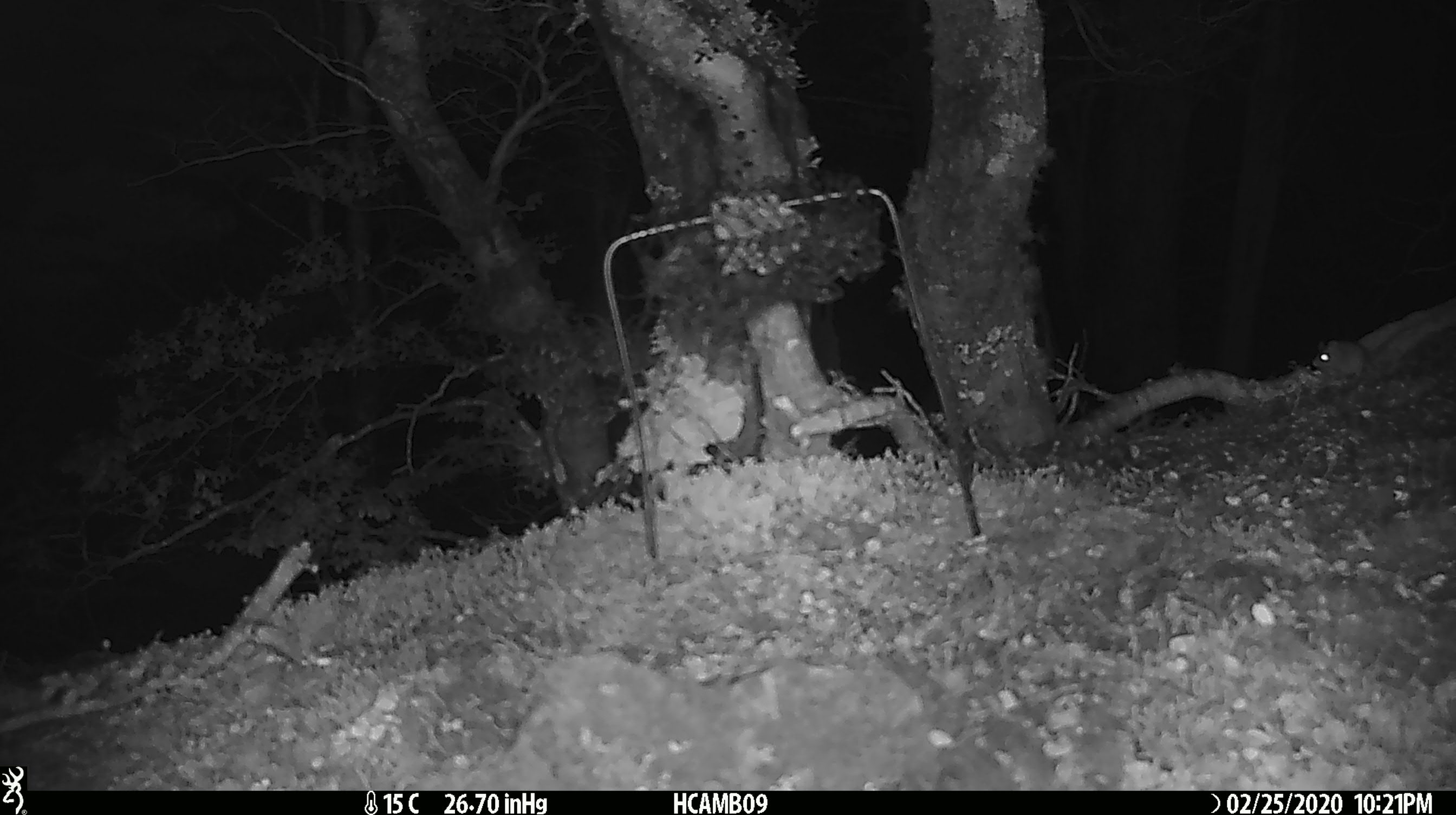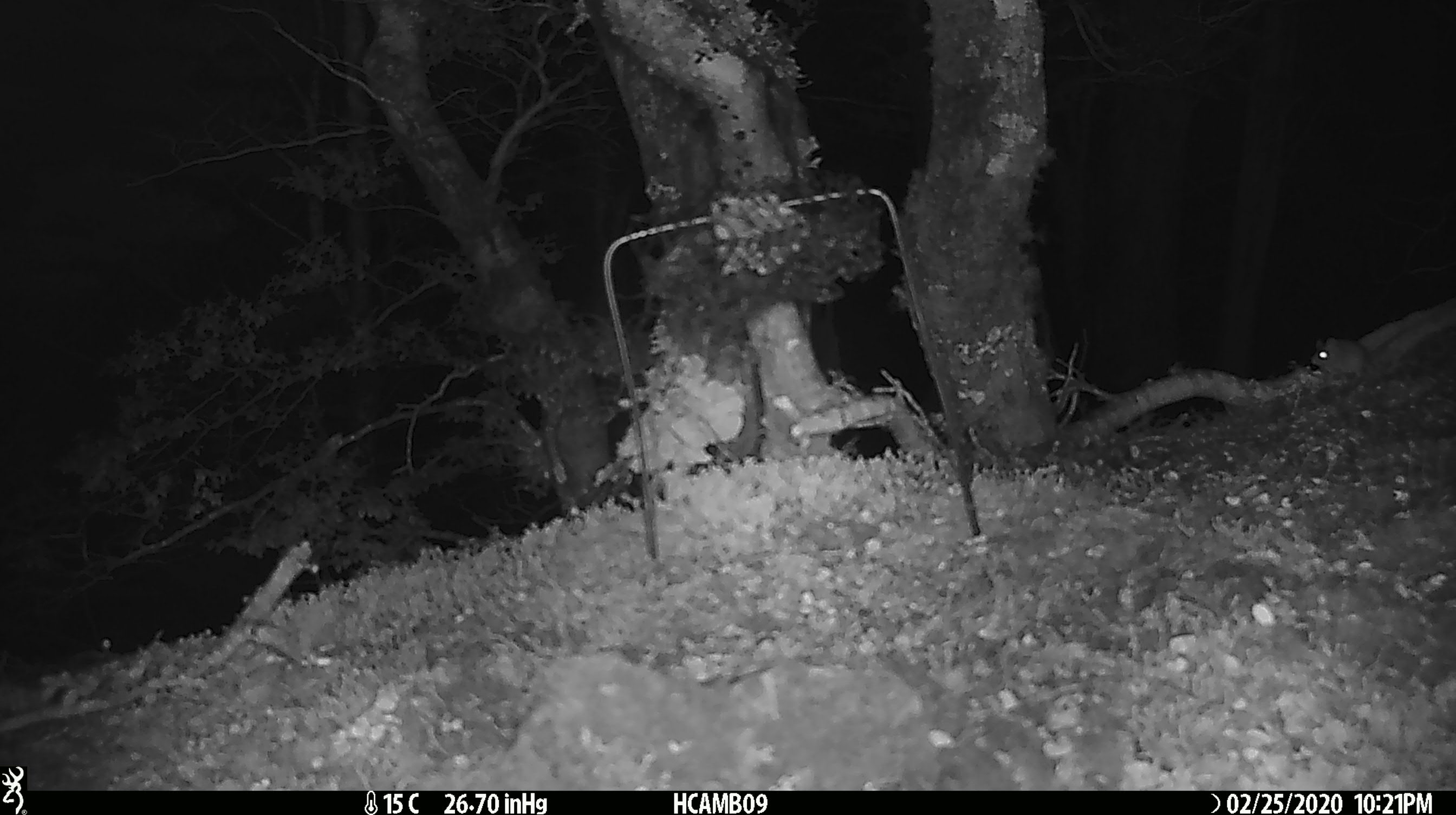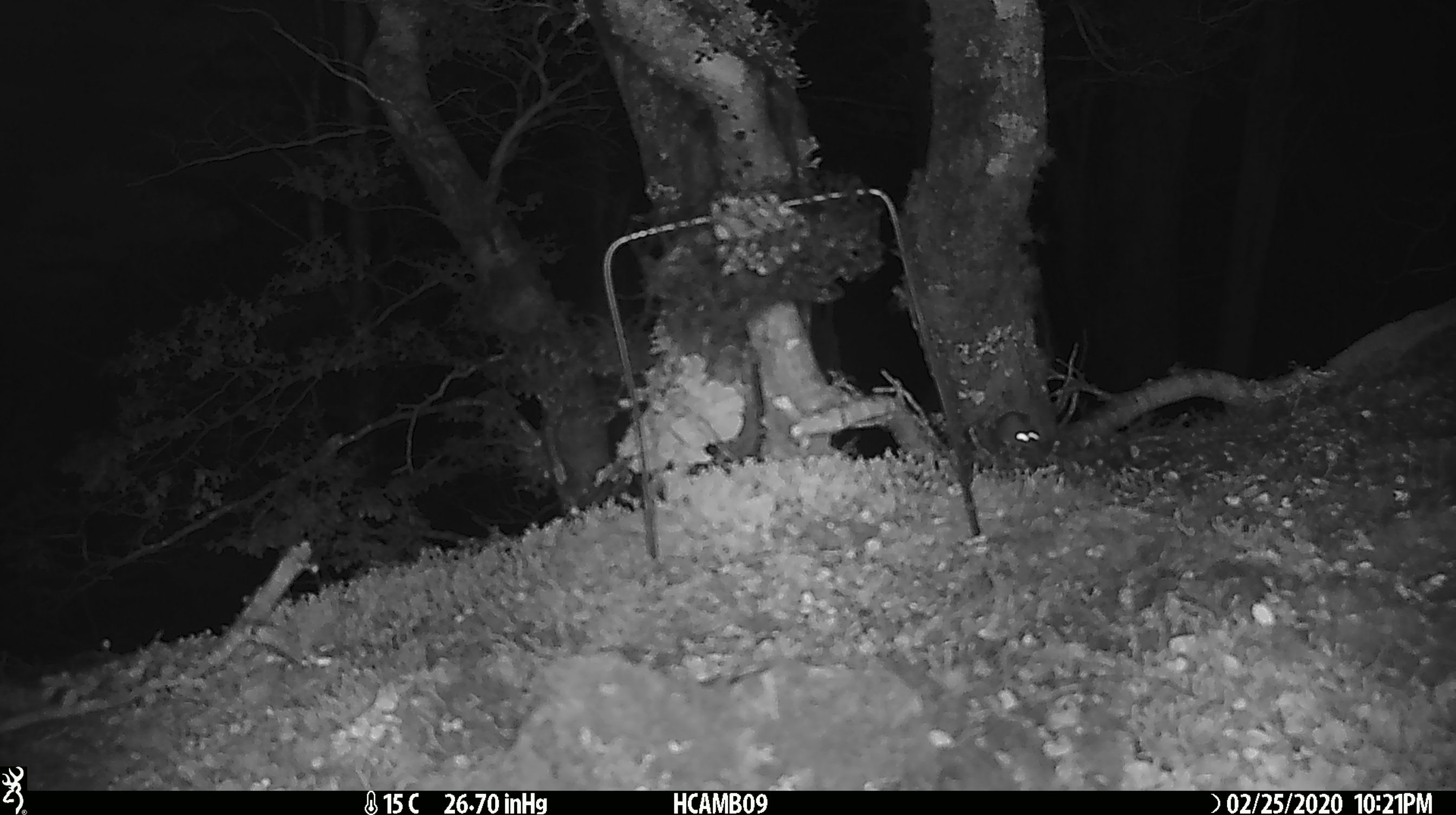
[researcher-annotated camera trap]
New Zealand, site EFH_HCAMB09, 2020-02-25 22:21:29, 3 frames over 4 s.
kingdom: Animalia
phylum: Chordata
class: Mammalia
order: Rodentia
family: Muridae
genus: Mus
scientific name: Mus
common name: mouse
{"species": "mouse (Mus)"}